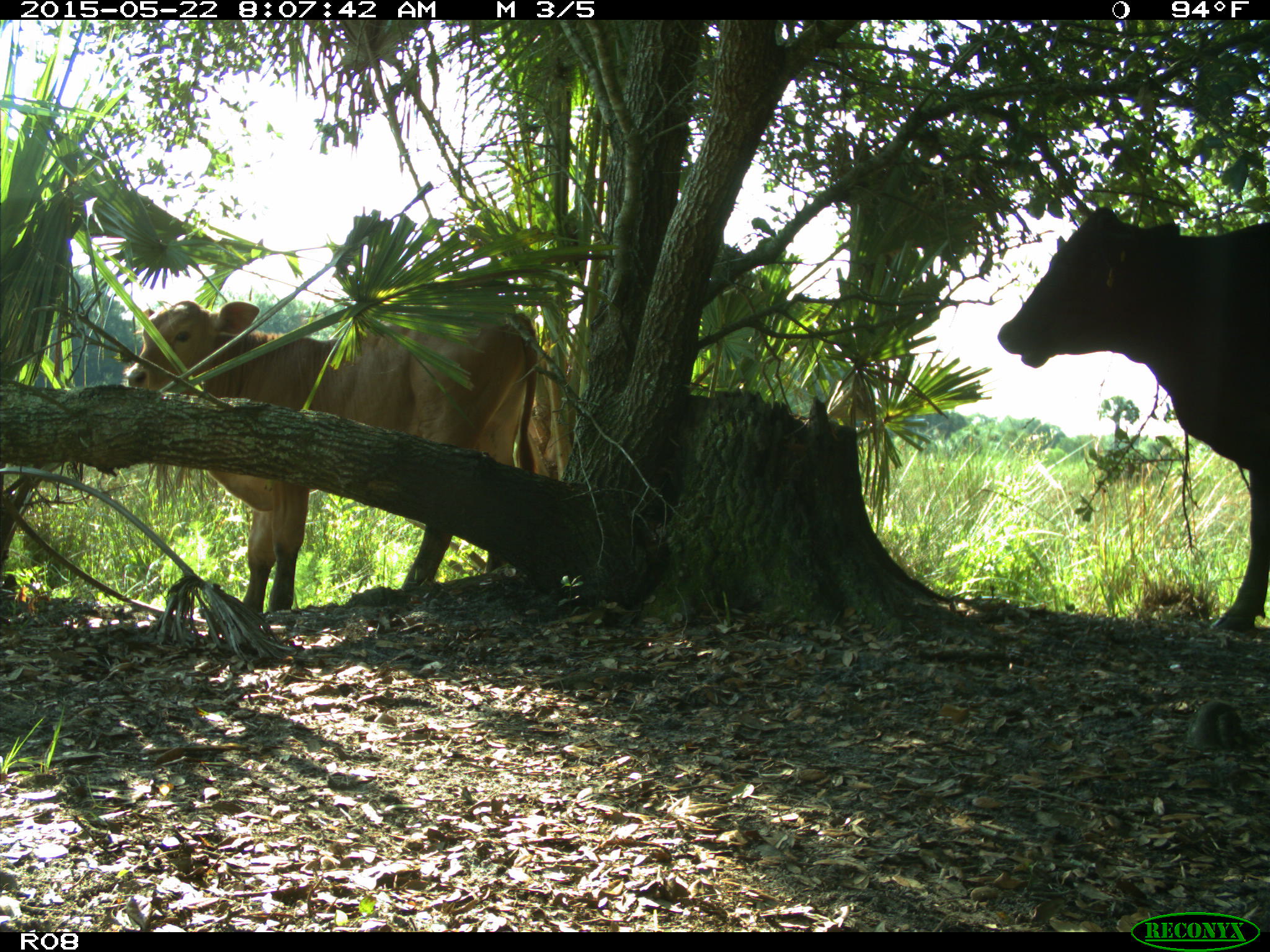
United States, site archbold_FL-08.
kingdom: Animalia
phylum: Chordata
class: Mammalia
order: Artiodactyla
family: Bovidae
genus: Bos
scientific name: Bos taurus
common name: domestic cow